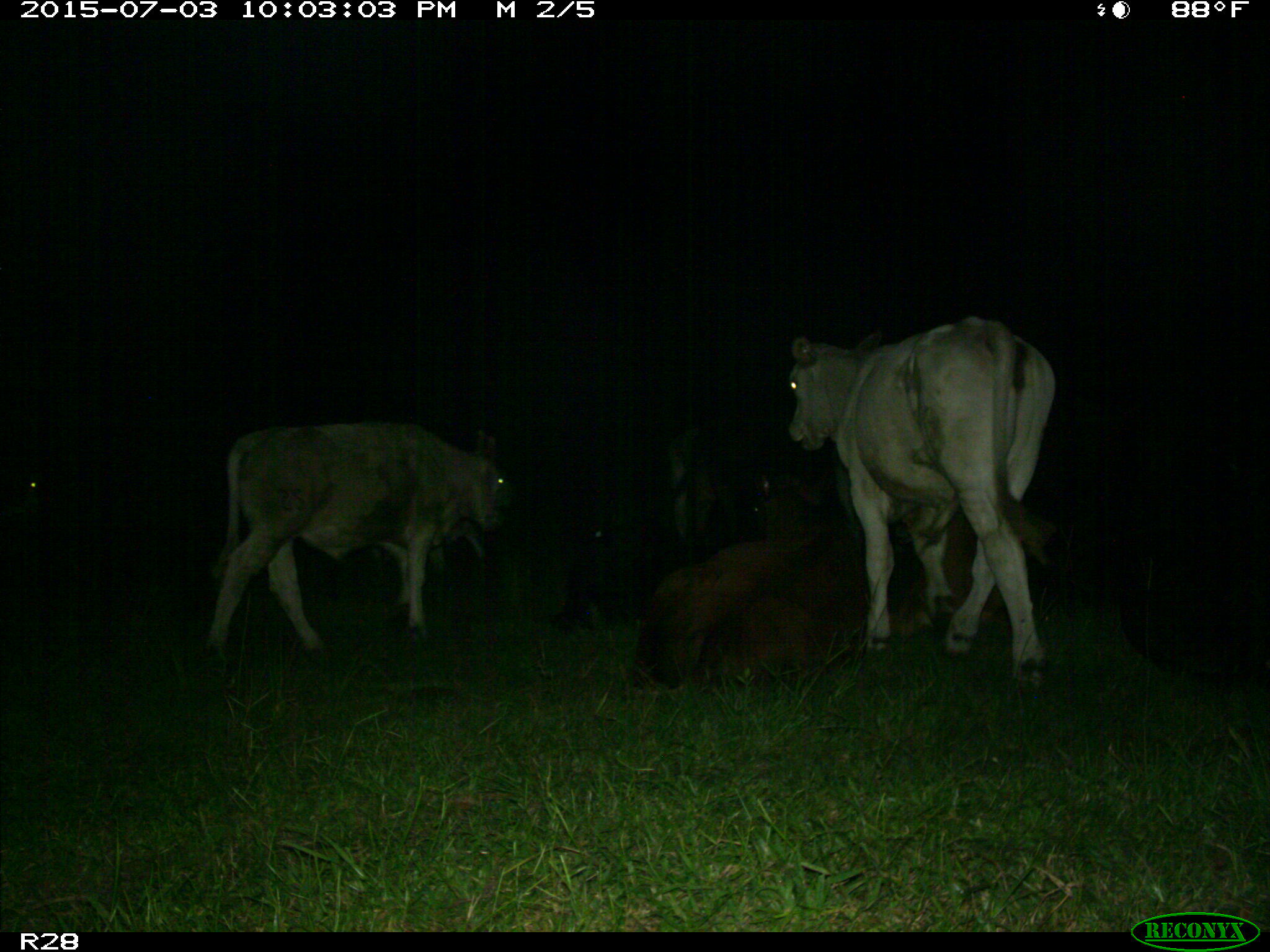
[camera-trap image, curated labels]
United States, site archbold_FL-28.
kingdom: Animalia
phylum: Chordata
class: Mammalia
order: Artiodactyla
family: Bovidae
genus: Bos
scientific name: Bos taurus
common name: domestic cow